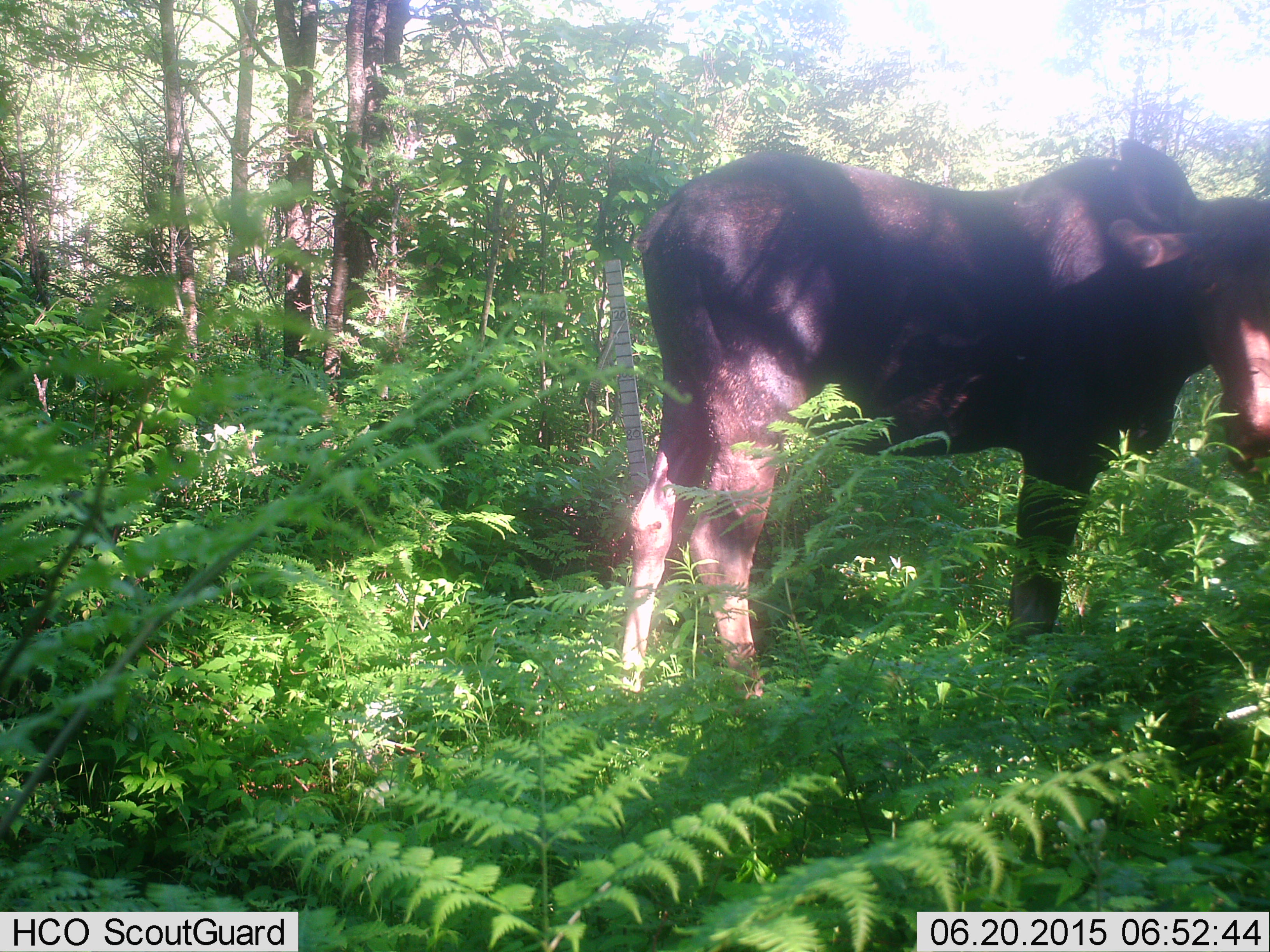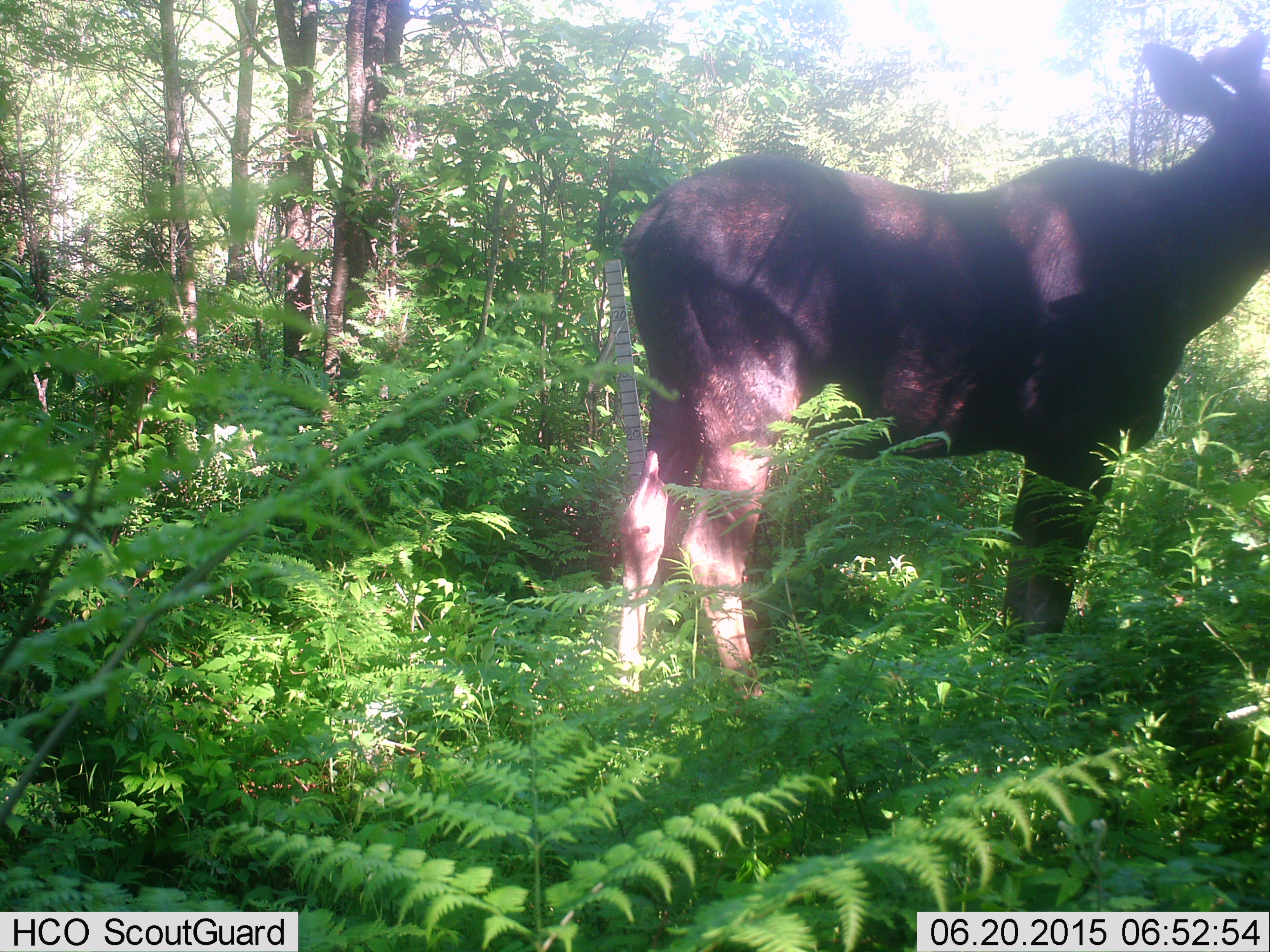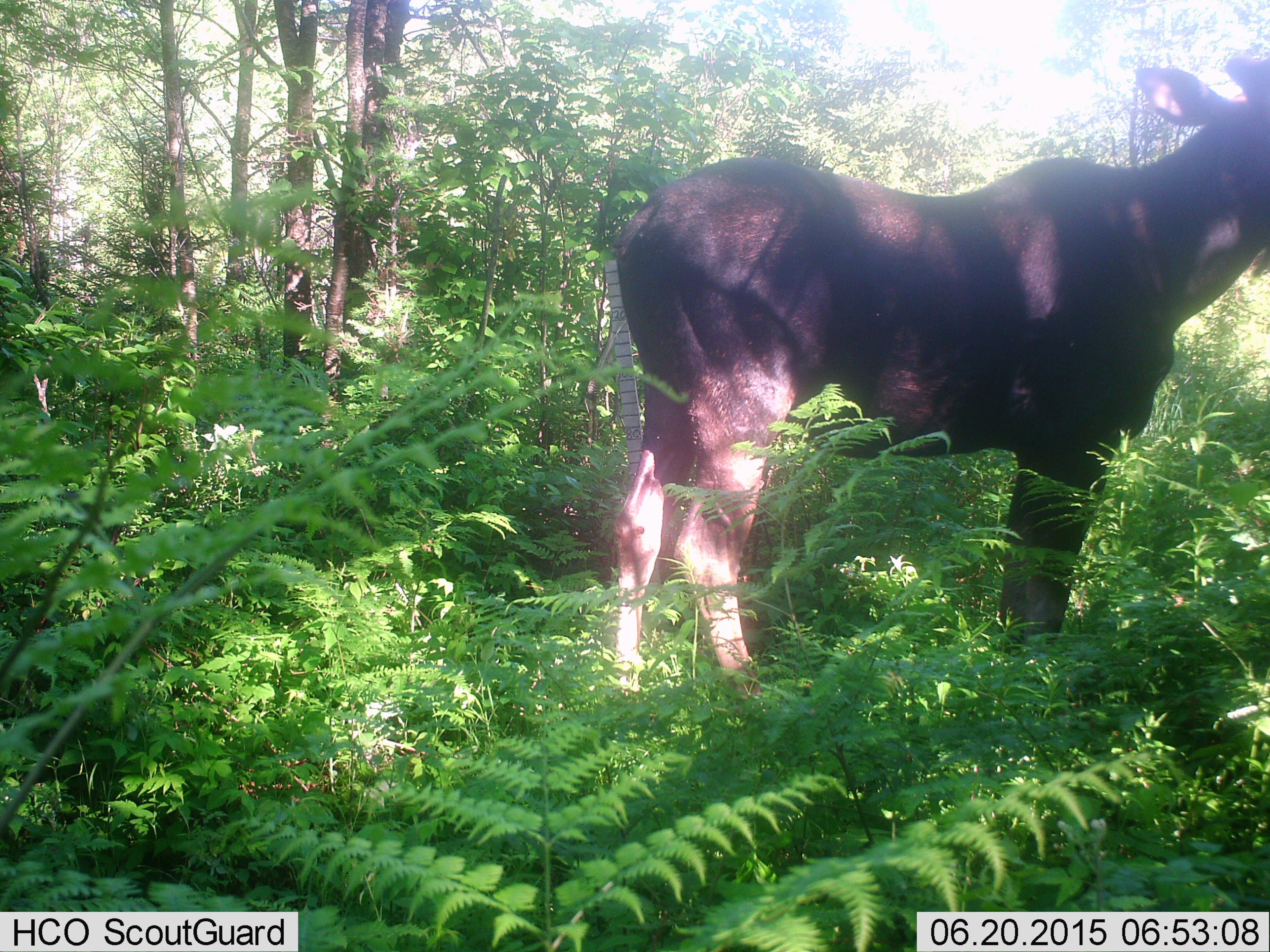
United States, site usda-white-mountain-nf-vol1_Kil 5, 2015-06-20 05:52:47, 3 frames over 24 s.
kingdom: Animalia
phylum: Chordata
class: Mammalia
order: Artiodactyla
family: Cervidae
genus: Alces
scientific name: Alces alces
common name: moose